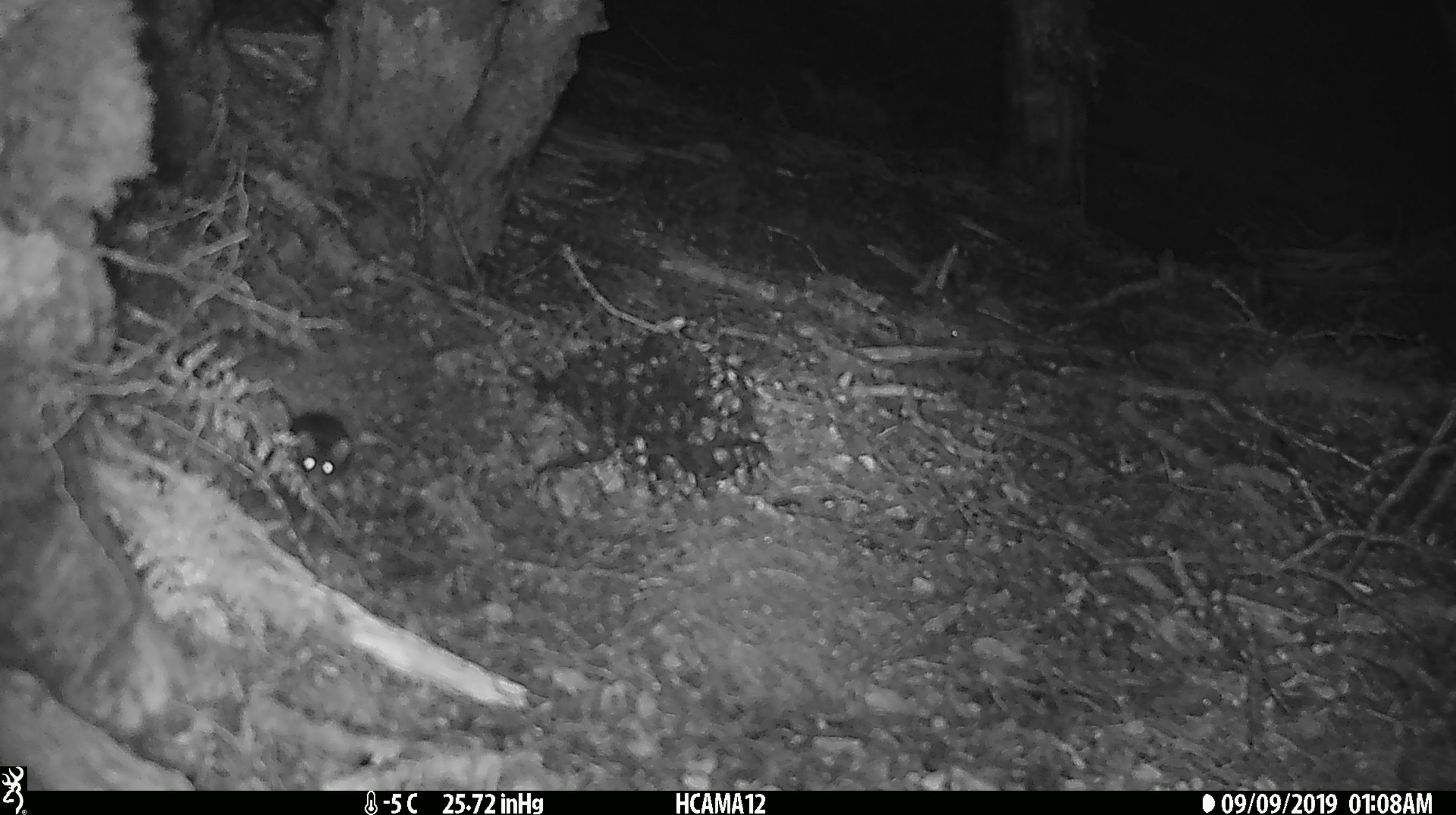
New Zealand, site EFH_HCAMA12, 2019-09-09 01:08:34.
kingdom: Animalia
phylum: Chordata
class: Mammalia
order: Rodentia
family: Muridae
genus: Mus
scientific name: Mus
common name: mouse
Mouse (Mus).